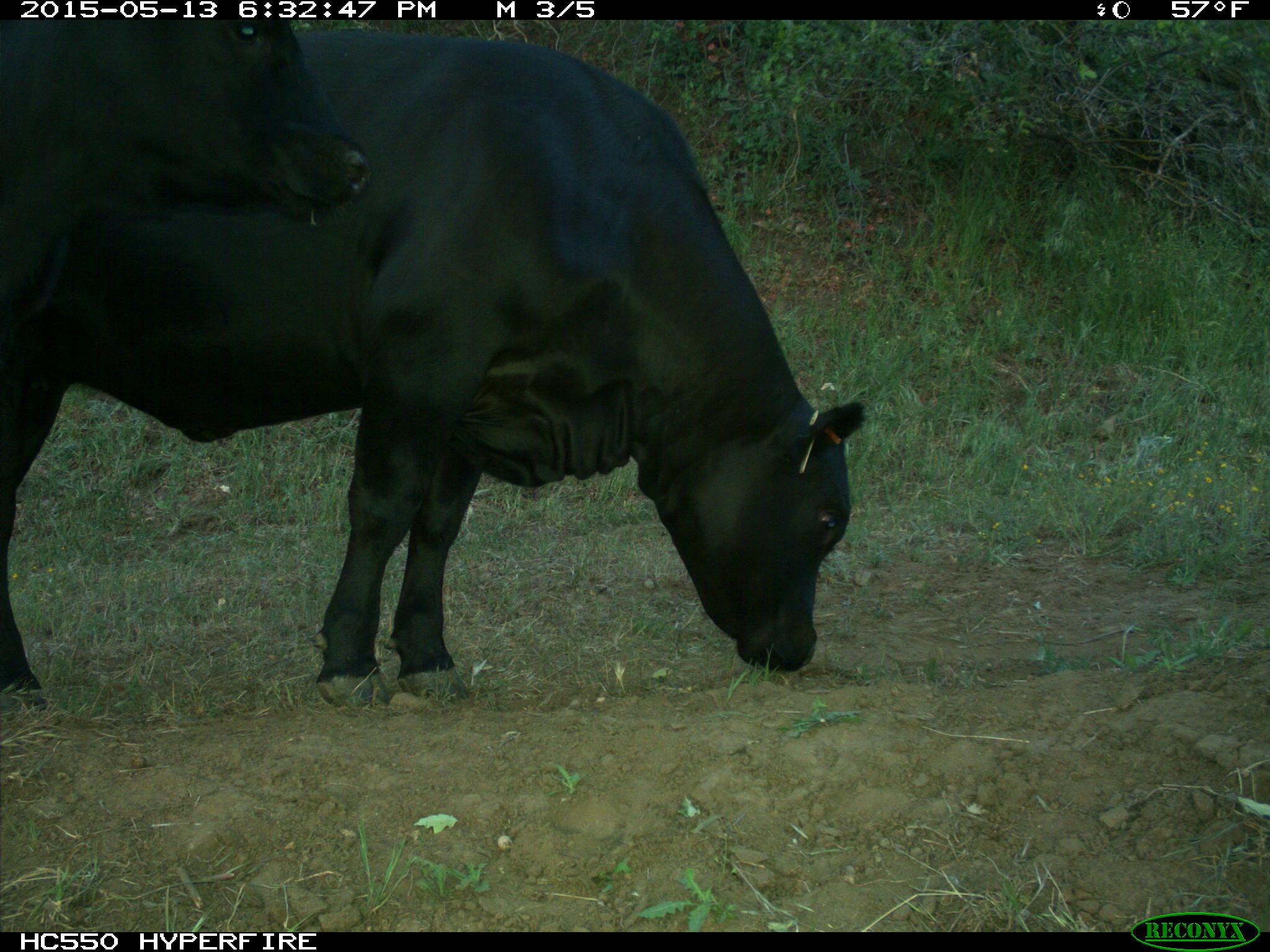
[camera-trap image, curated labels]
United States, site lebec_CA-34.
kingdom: Animalia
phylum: Chordata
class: Mammalia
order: Artiodactyla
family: Bovidae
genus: Bos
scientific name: Bos taurus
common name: domestic cow